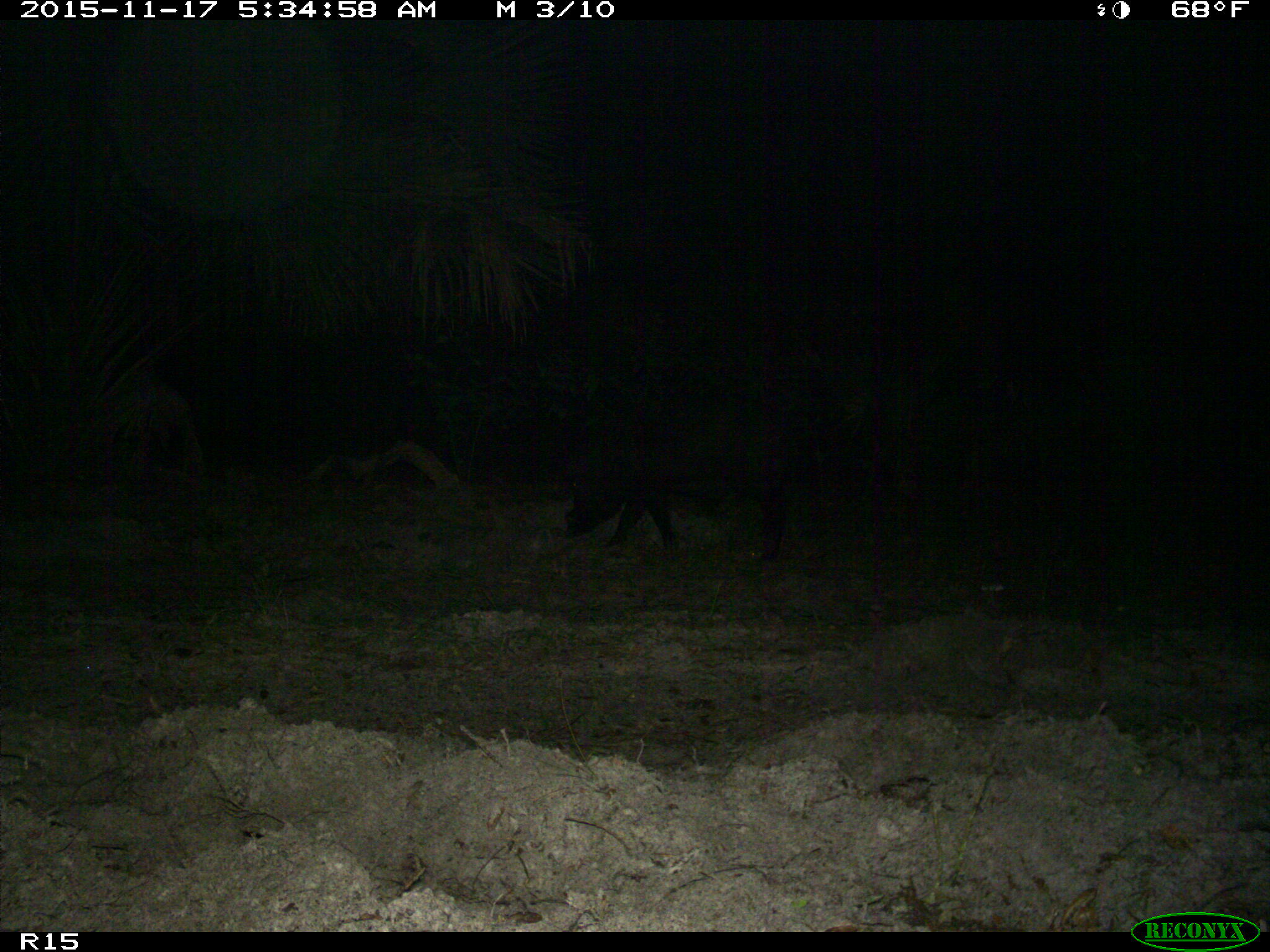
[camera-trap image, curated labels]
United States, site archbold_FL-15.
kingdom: Animalia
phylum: Chordata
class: Mammalia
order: Artiodactyla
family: Suidae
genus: Sus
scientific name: Sus scrofa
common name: wild boar